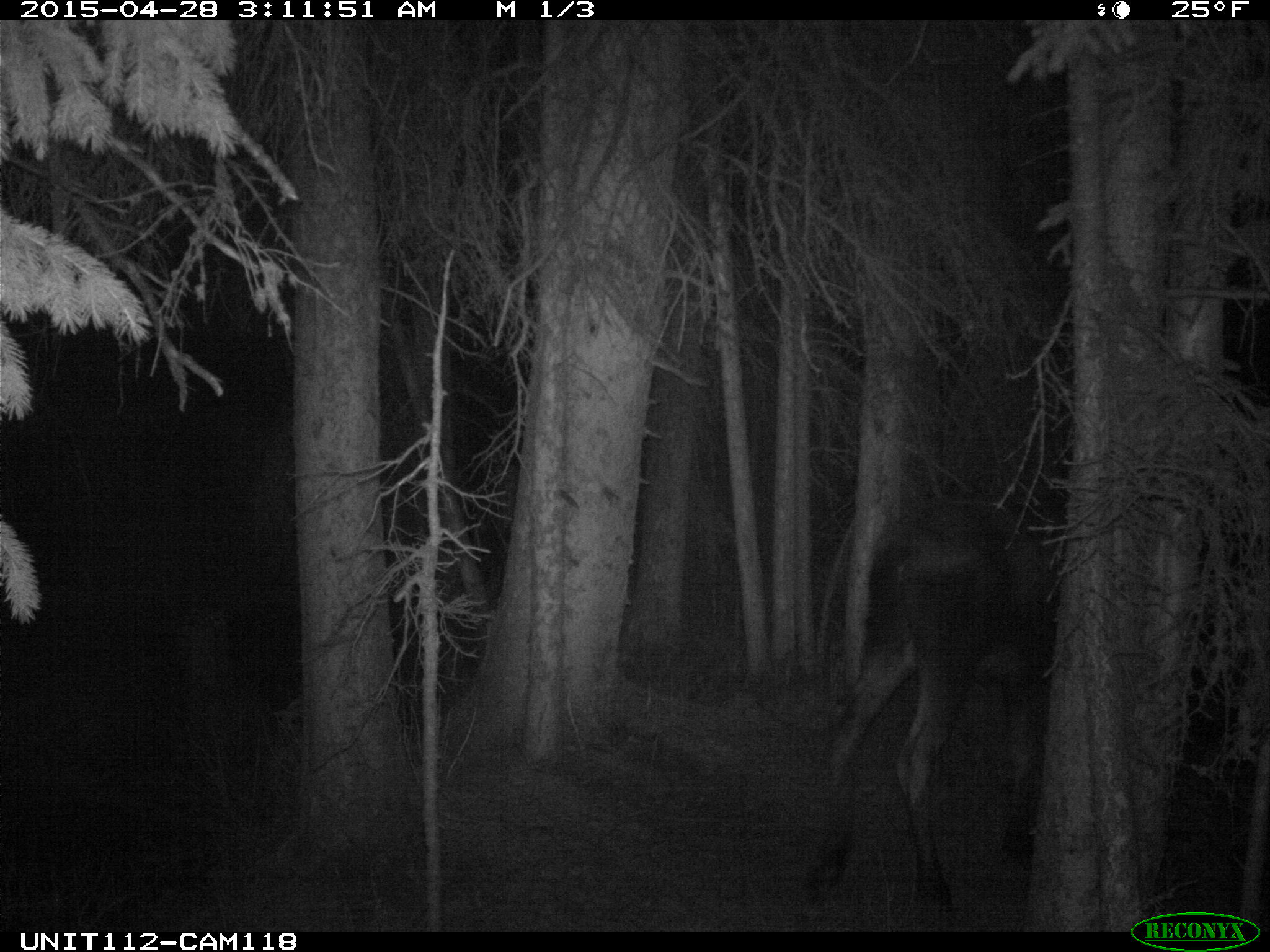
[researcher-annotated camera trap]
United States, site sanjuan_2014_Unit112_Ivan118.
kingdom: Animalia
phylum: Chordata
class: Mammalia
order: Artiodactyla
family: Cervidae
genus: Alces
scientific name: Alces alces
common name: moose